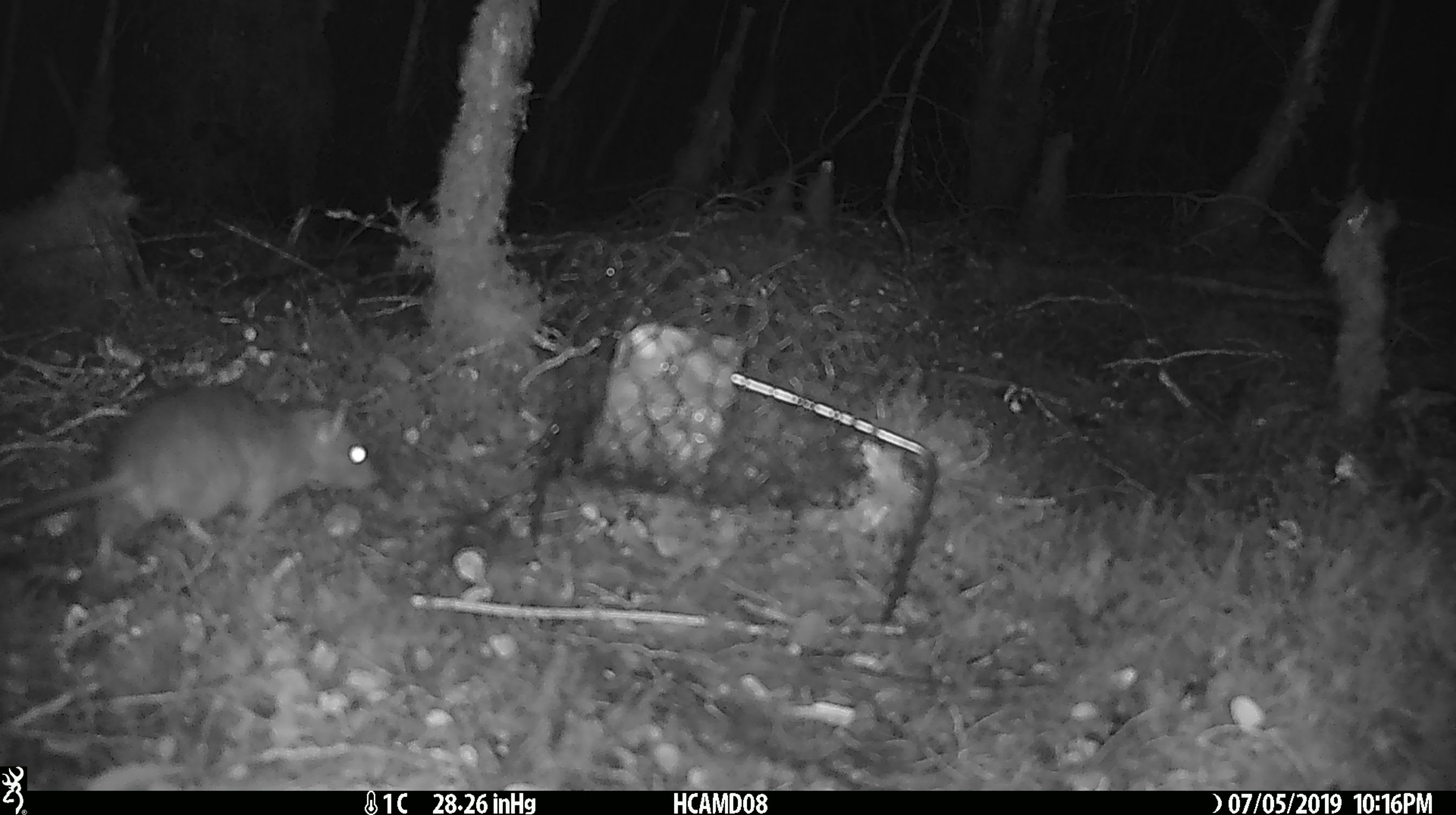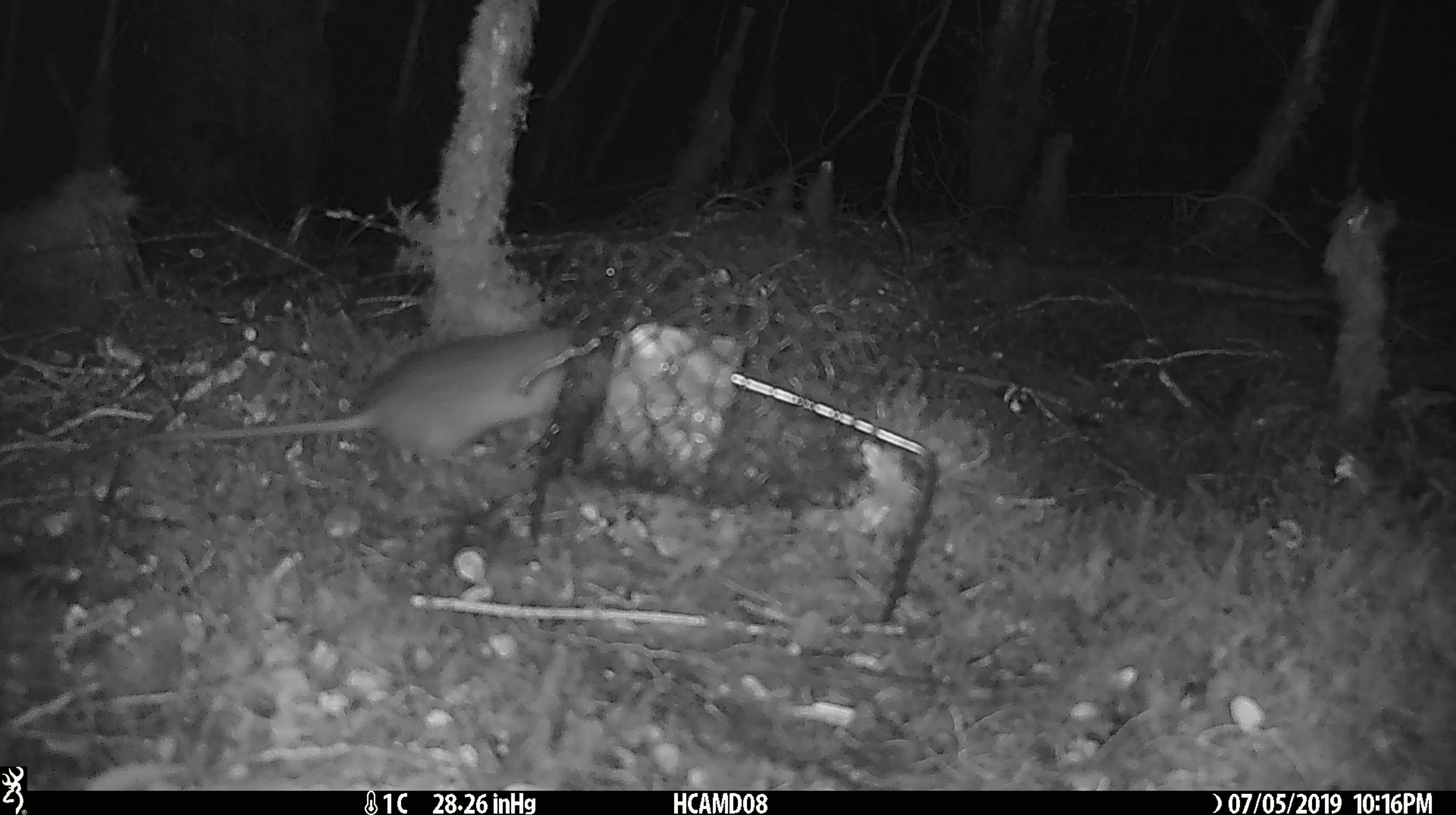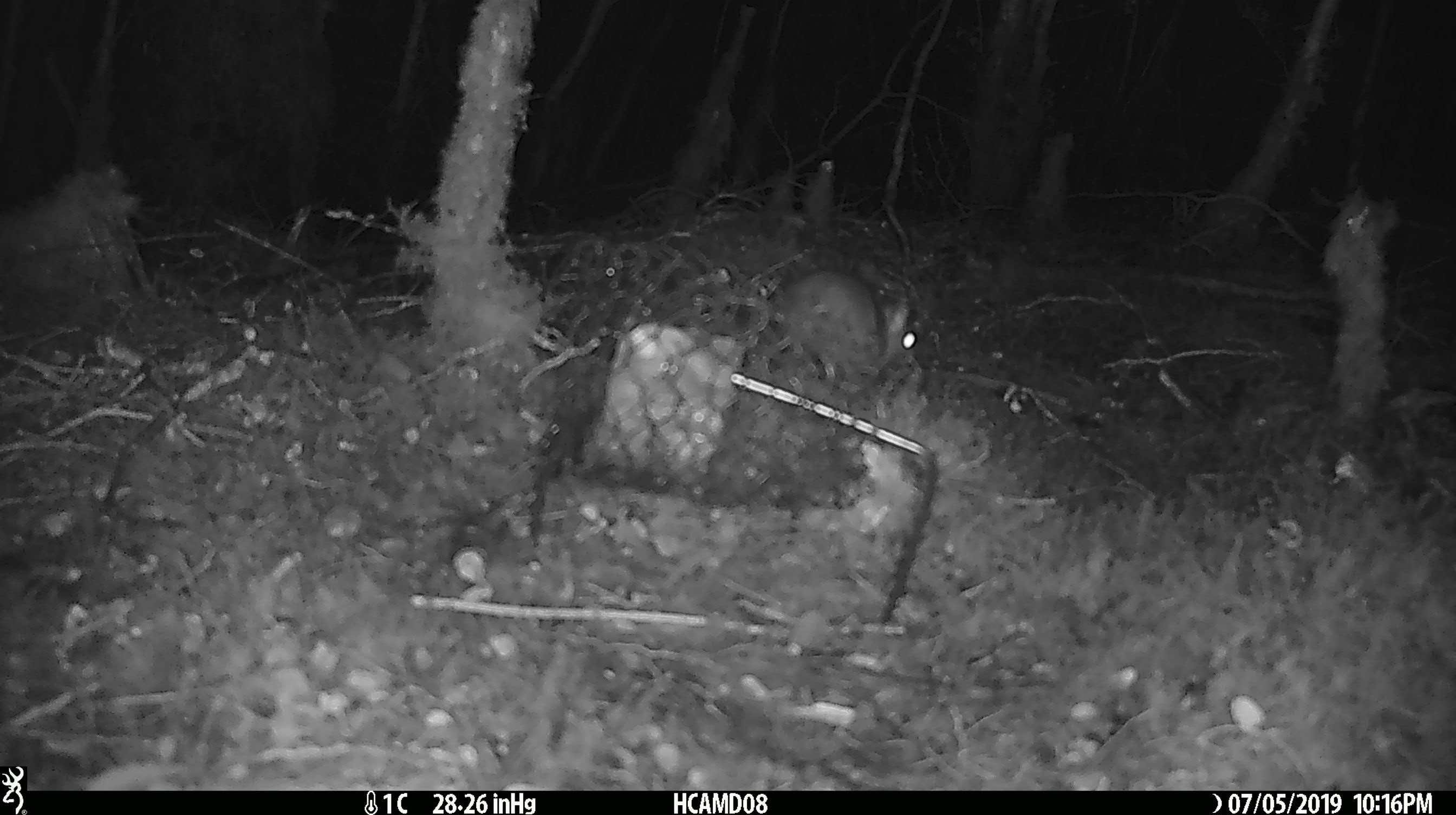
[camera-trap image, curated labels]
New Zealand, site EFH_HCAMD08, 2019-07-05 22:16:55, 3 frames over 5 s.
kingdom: Animalia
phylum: Chordata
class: Mammalia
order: Rodentia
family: Muridae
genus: Rattus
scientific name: Rattus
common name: rat